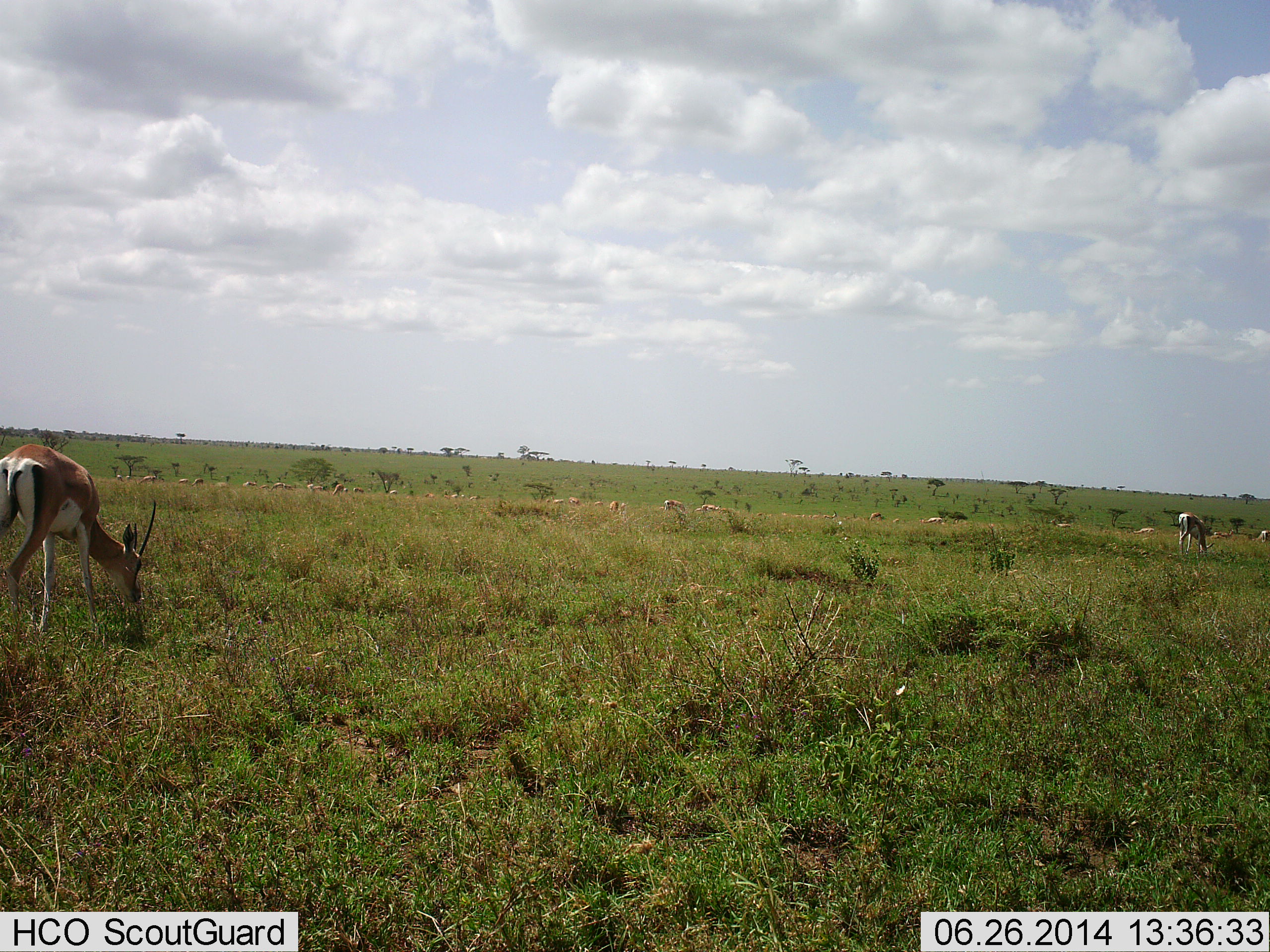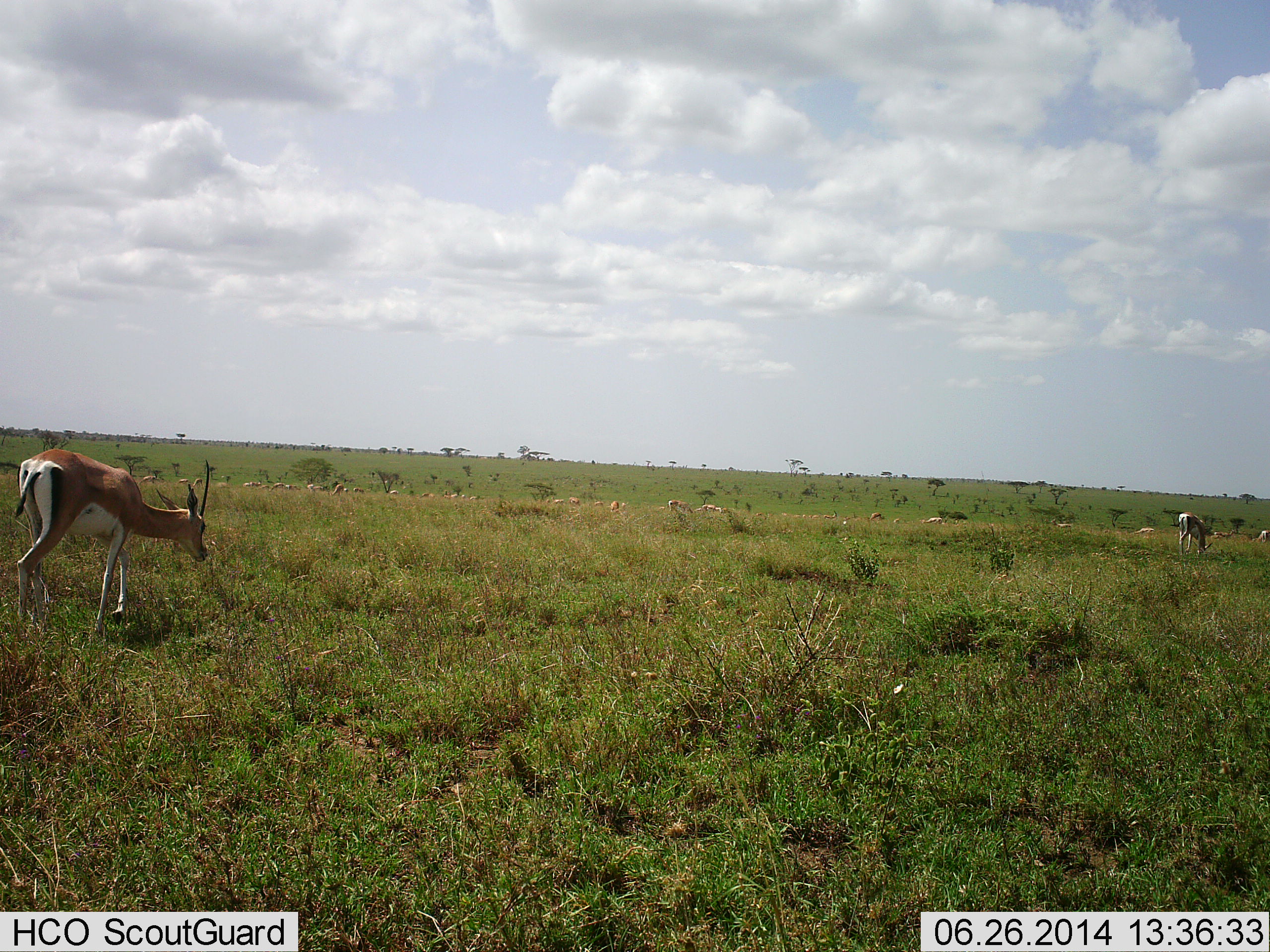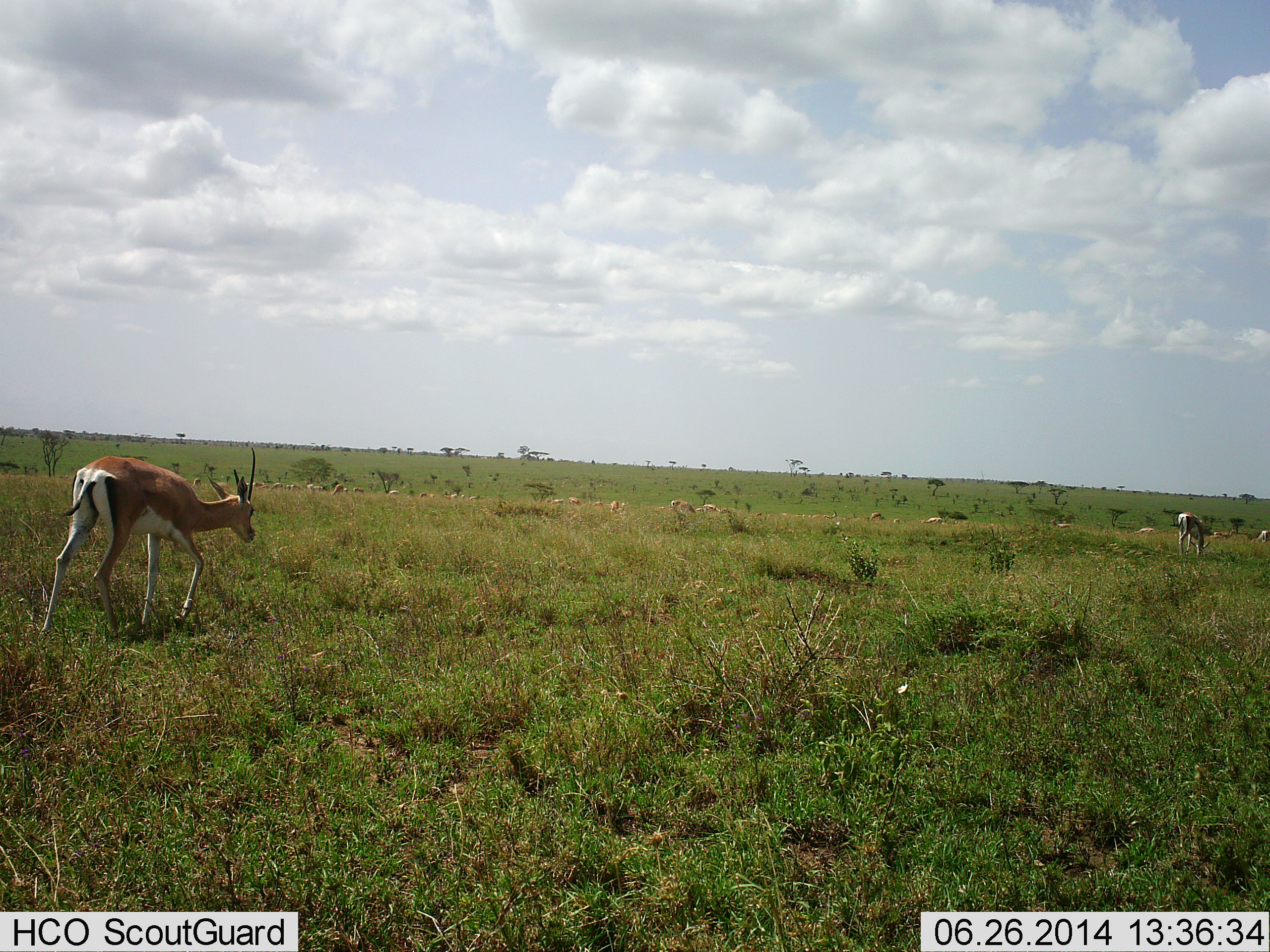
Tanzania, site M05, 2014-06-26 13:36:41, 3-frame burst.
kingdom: Animalia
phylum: Chordata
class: Mammalia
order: Artiodactyla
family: Bovidae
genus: Nanger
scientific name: Nanger granti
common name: grant's gazelle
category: gazellegrants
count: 11-50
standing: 50%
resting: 10%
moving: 90%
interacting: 0%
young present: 0%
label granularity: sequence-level